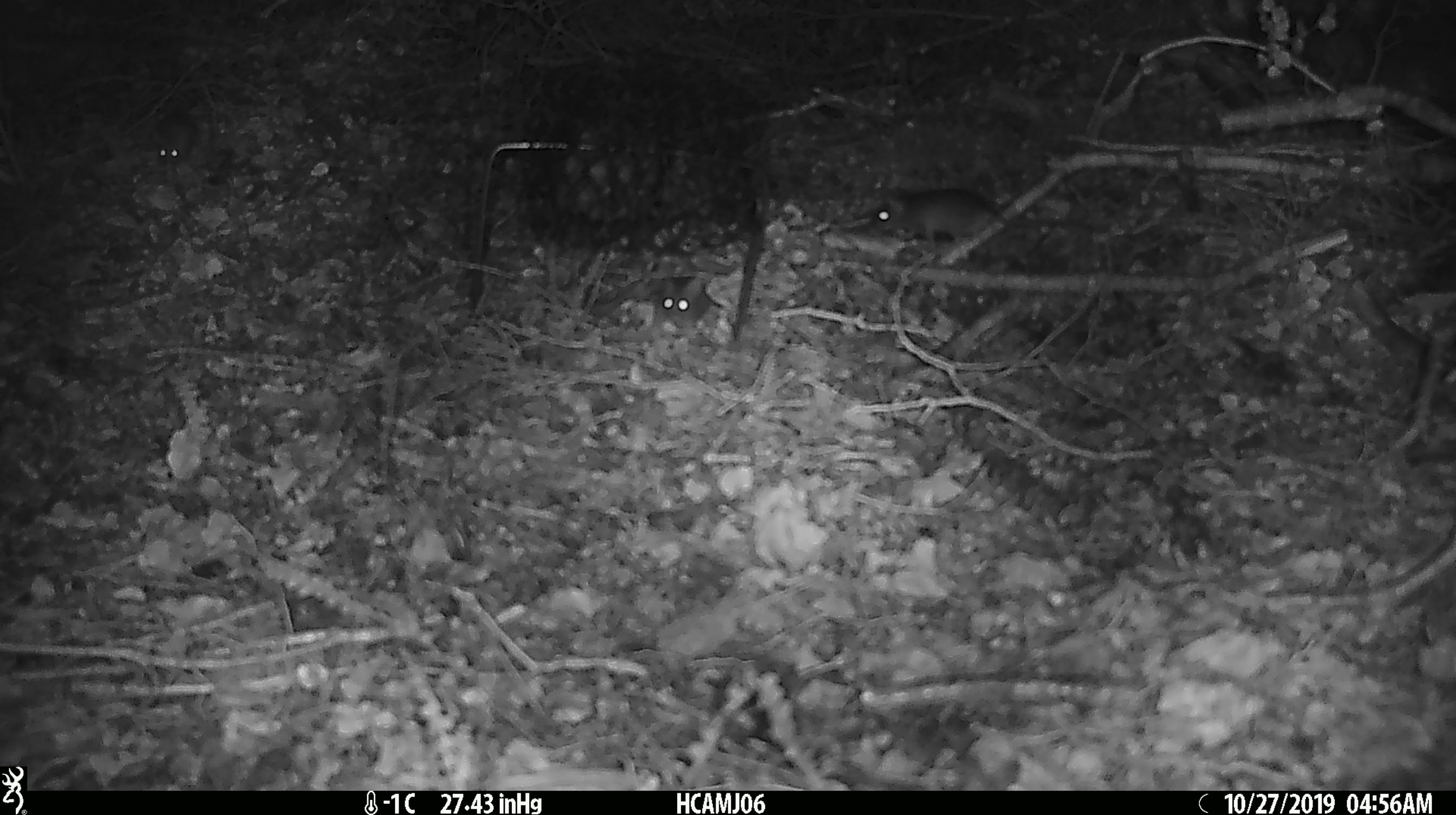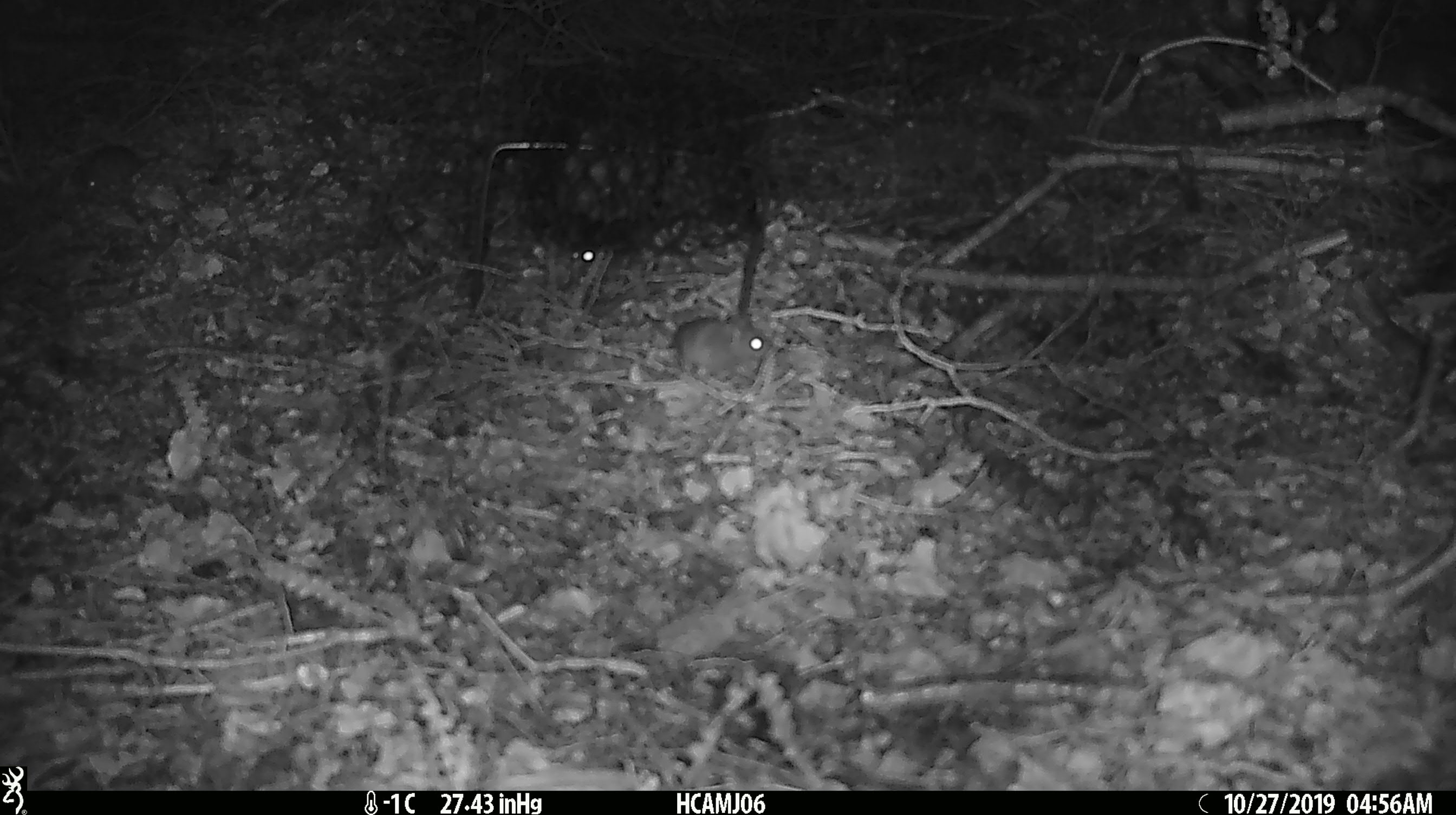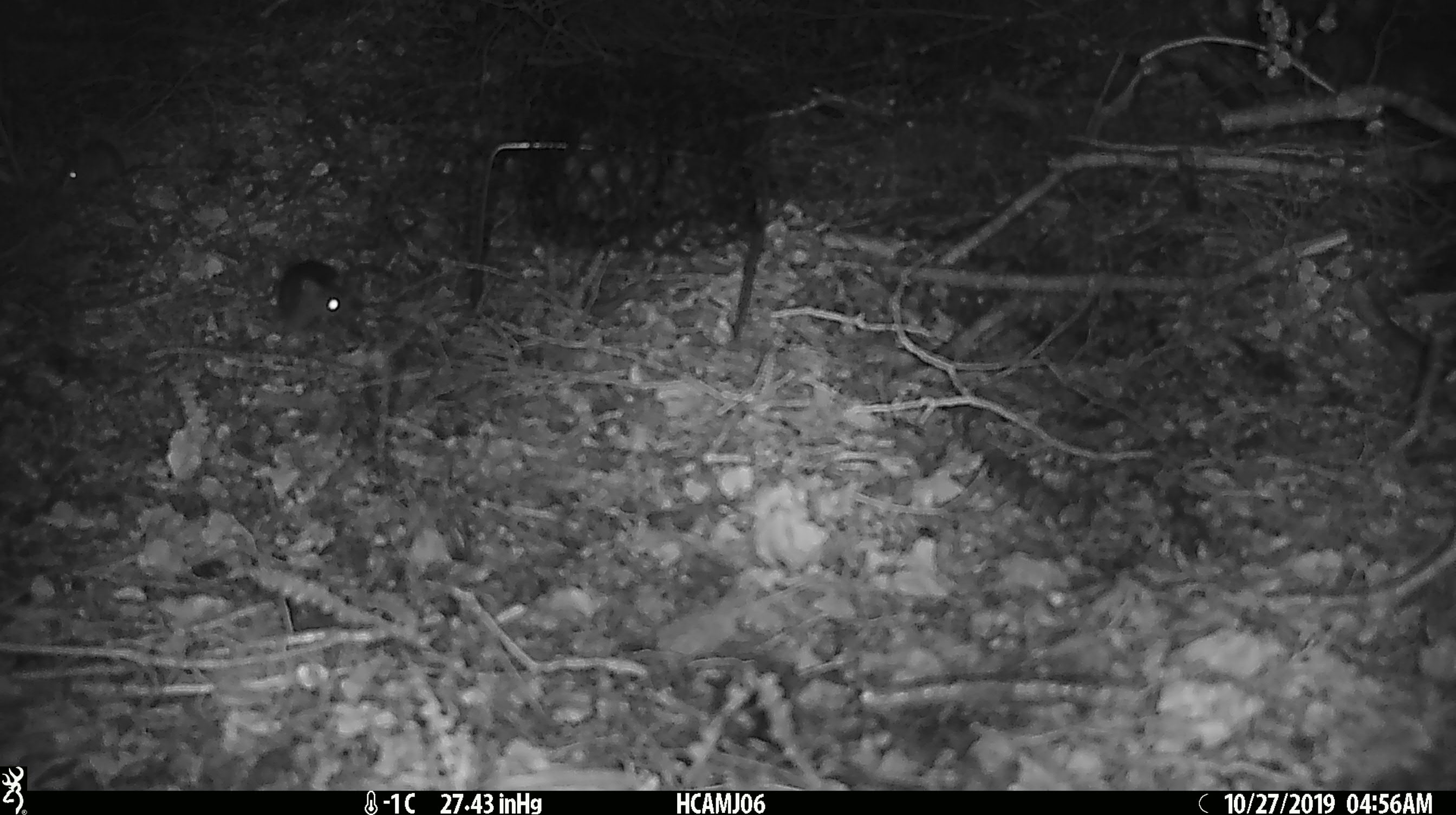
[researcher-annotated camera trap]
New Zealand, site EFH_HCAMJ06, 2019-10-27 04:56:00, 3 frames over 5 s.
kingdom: Animalia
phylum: Chordata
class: Mammalia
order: Rodentia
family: Muridae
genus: Mus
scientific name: Mus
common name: mouse